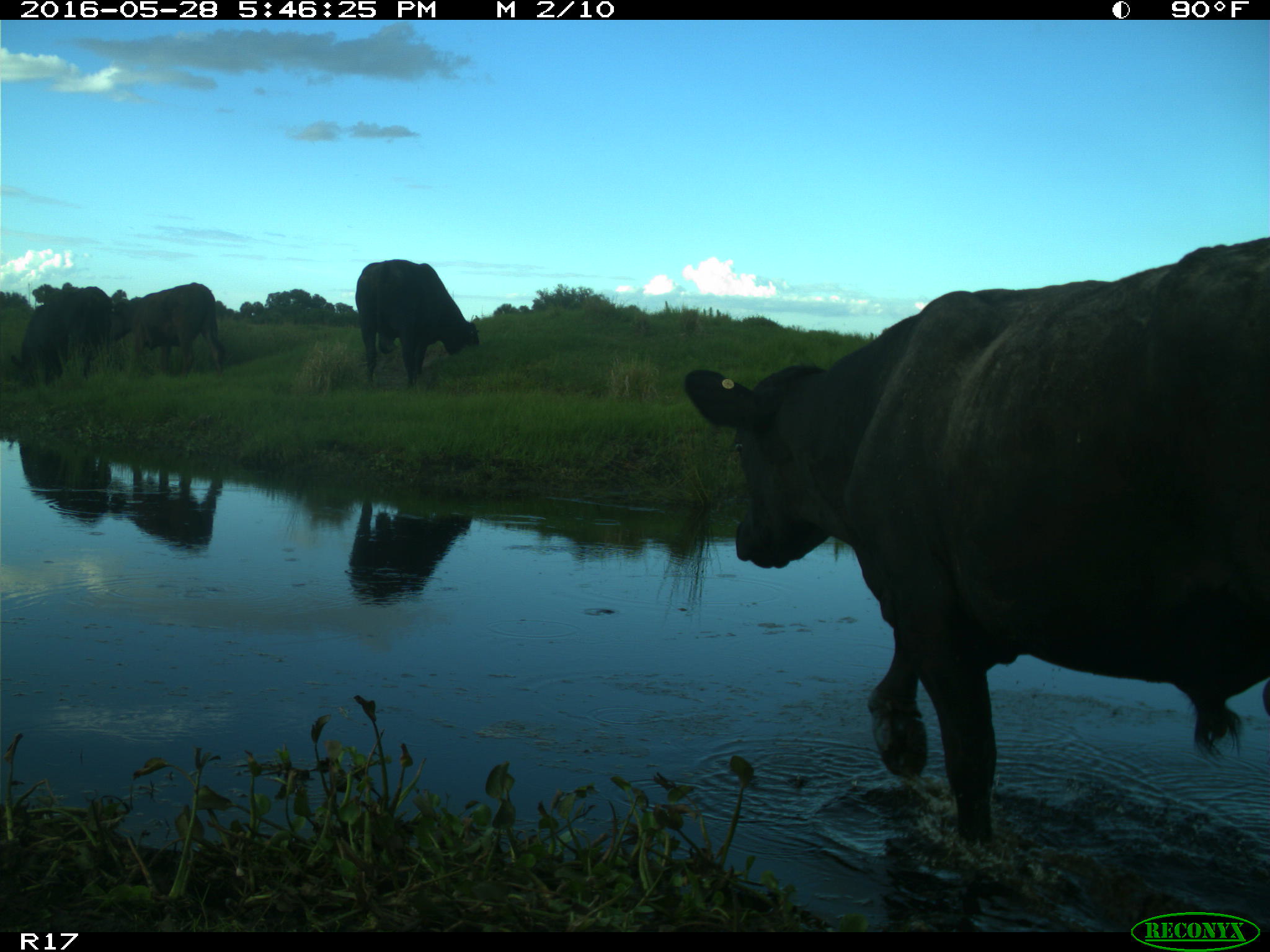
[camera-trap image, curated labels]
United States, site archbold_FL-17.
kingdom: Animalia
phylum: Chordata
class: Mammalia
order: Artiodactyla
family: Bovidae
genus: Bos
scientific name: Bos taurus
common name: domestic cow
Bos taurus (domestic cow).